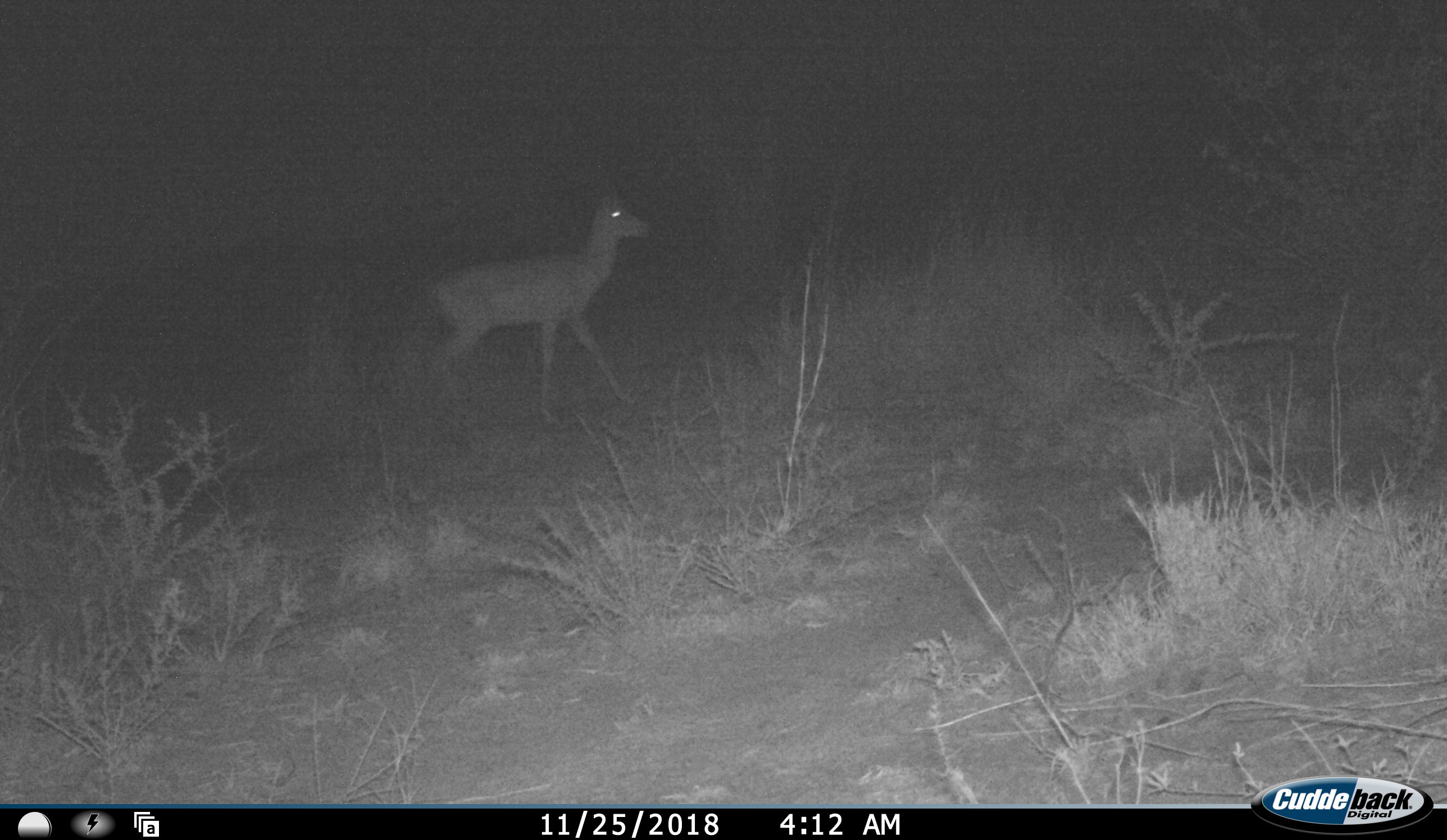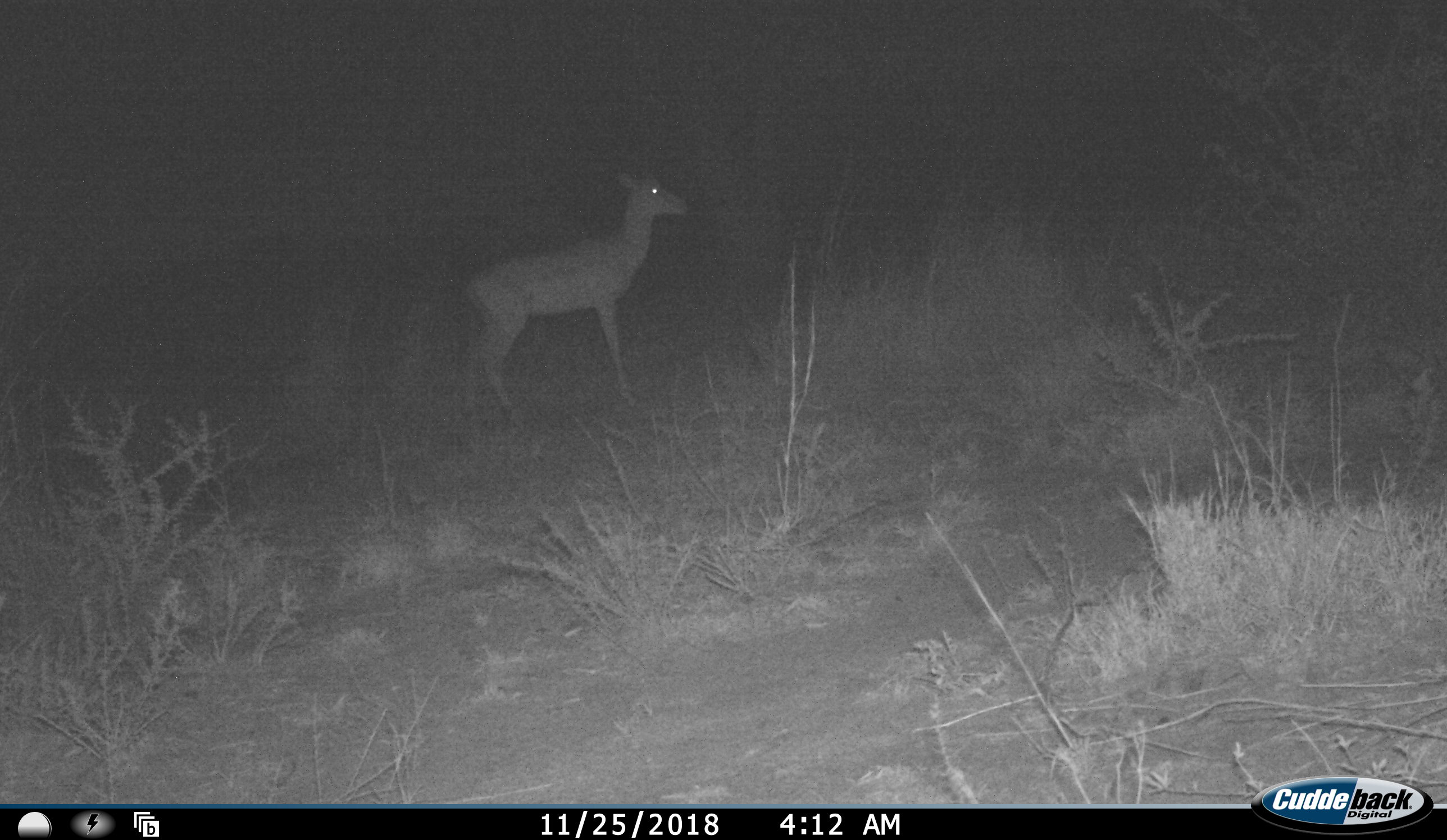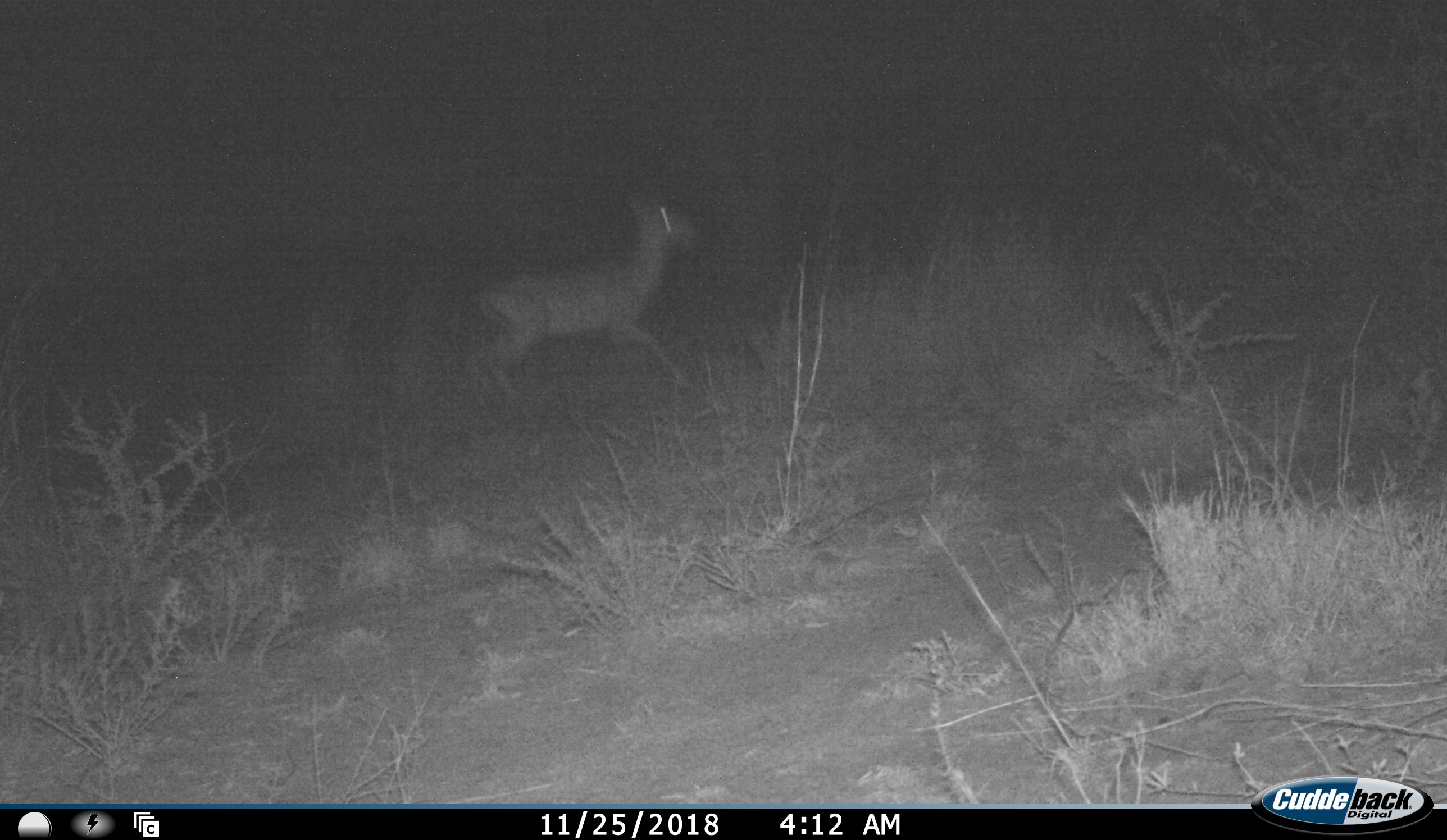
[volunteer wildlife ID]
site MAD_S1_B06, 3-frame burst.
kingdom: Animalia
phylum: Chordata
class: Mammalia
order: Artiodactyla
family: Bovidae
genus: Aepyceros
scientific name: Aepyceros melampus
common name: impala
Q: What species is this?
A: Impala (Aepyceros melampus).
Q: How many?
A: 1.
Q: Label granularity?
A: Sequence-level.